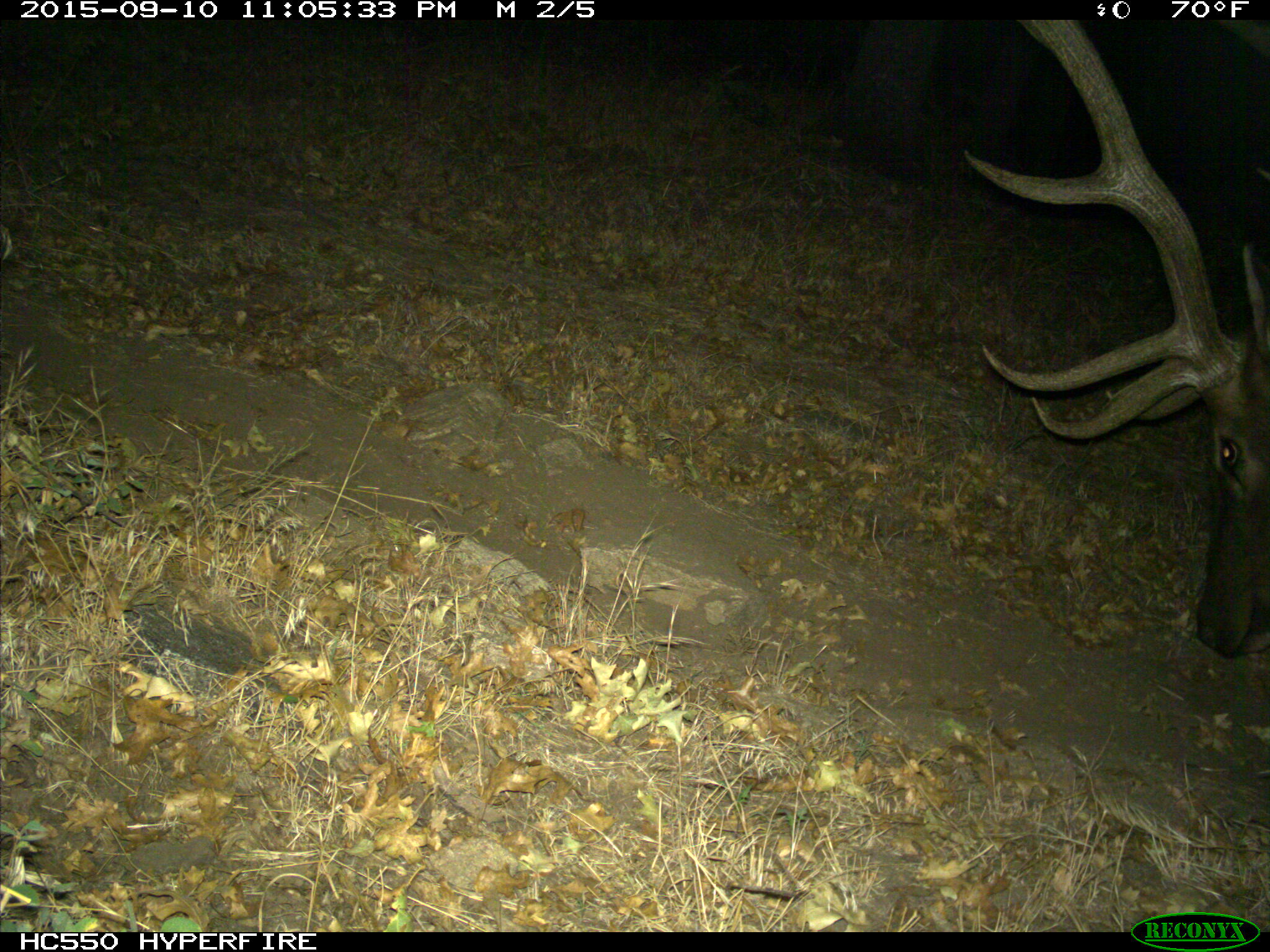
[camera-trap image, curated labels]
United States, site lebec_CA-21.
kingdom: Animalia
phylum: Chordata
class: Mammalia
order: Artiodactyla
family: Cervidae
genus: Cervus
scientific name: Cervus canadensis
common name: elk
Cervus canadensis (elk).